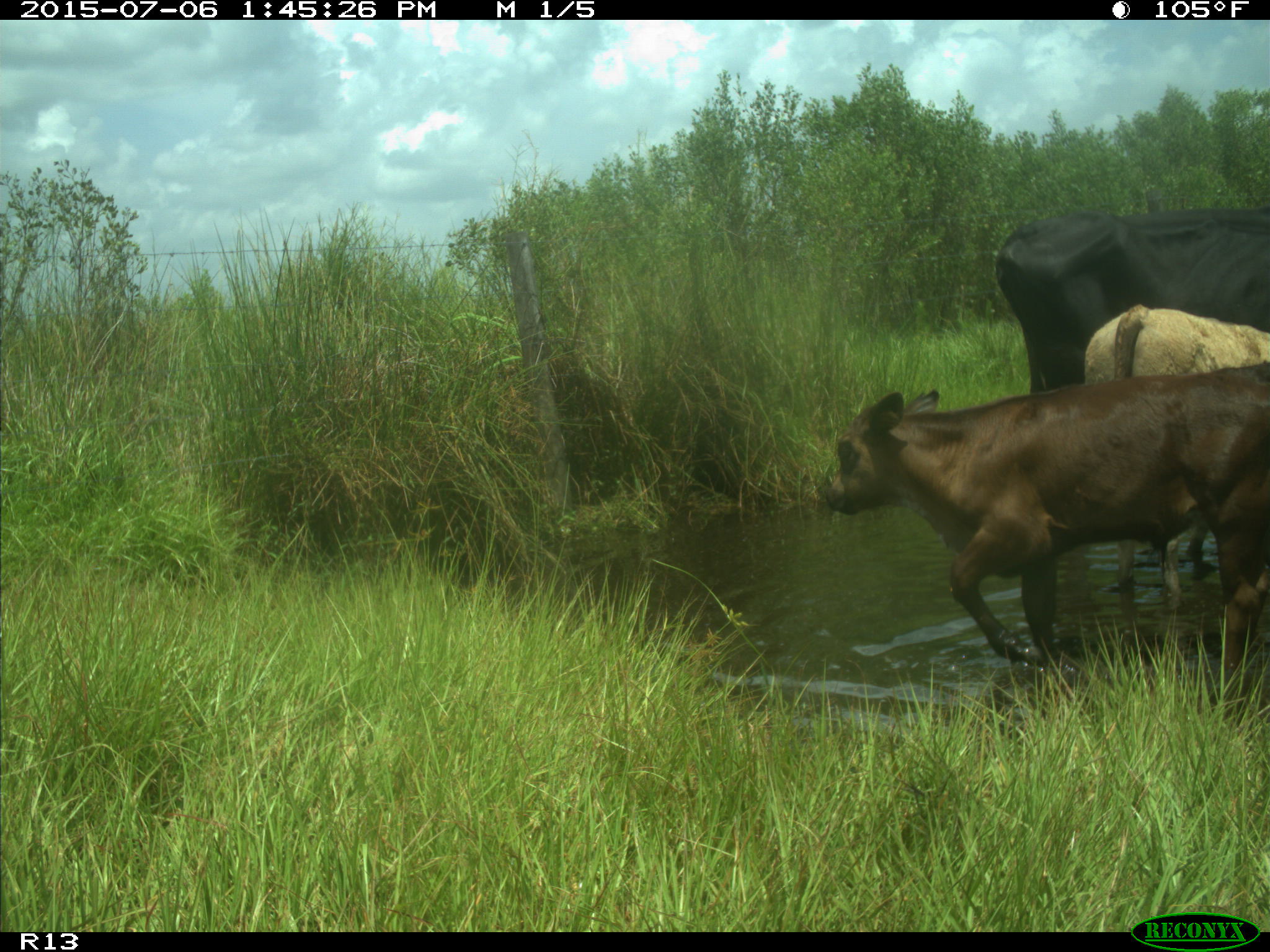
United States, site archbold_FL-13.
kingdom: Animalia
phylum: Chordata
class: Mammalia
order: Artiodactyla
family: Bovidae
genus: Bos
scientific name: Bos taurus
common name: domestic cow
Bos taurus (domestic cow).